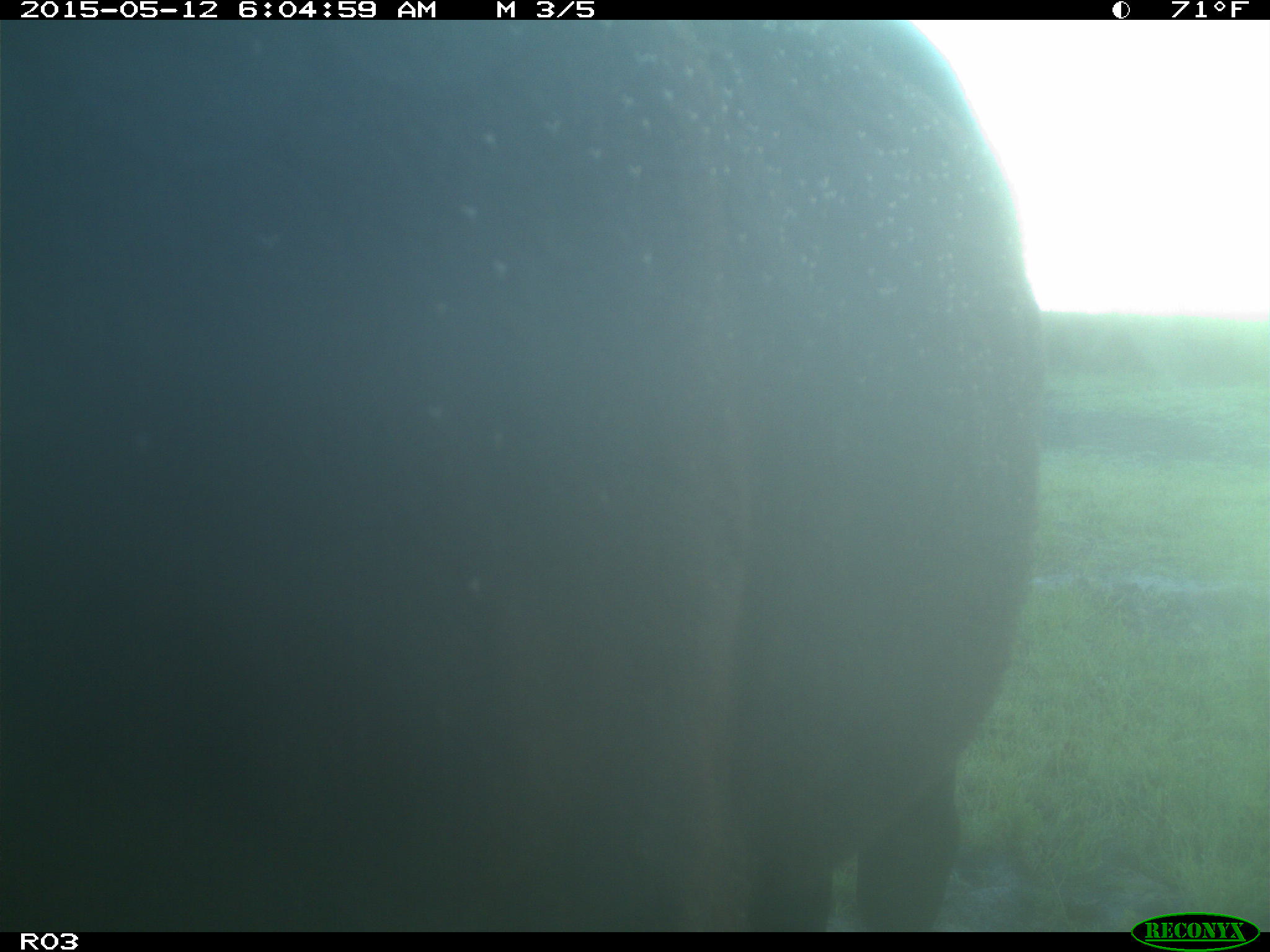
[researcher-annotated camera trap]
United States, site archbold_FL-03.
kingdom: Animalia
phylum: Chordata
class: Mammalia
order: Artiodactyla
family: Bovidae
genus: Bos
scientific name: Bos taurus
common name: domestic cow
Bos taurus (domestic cow).